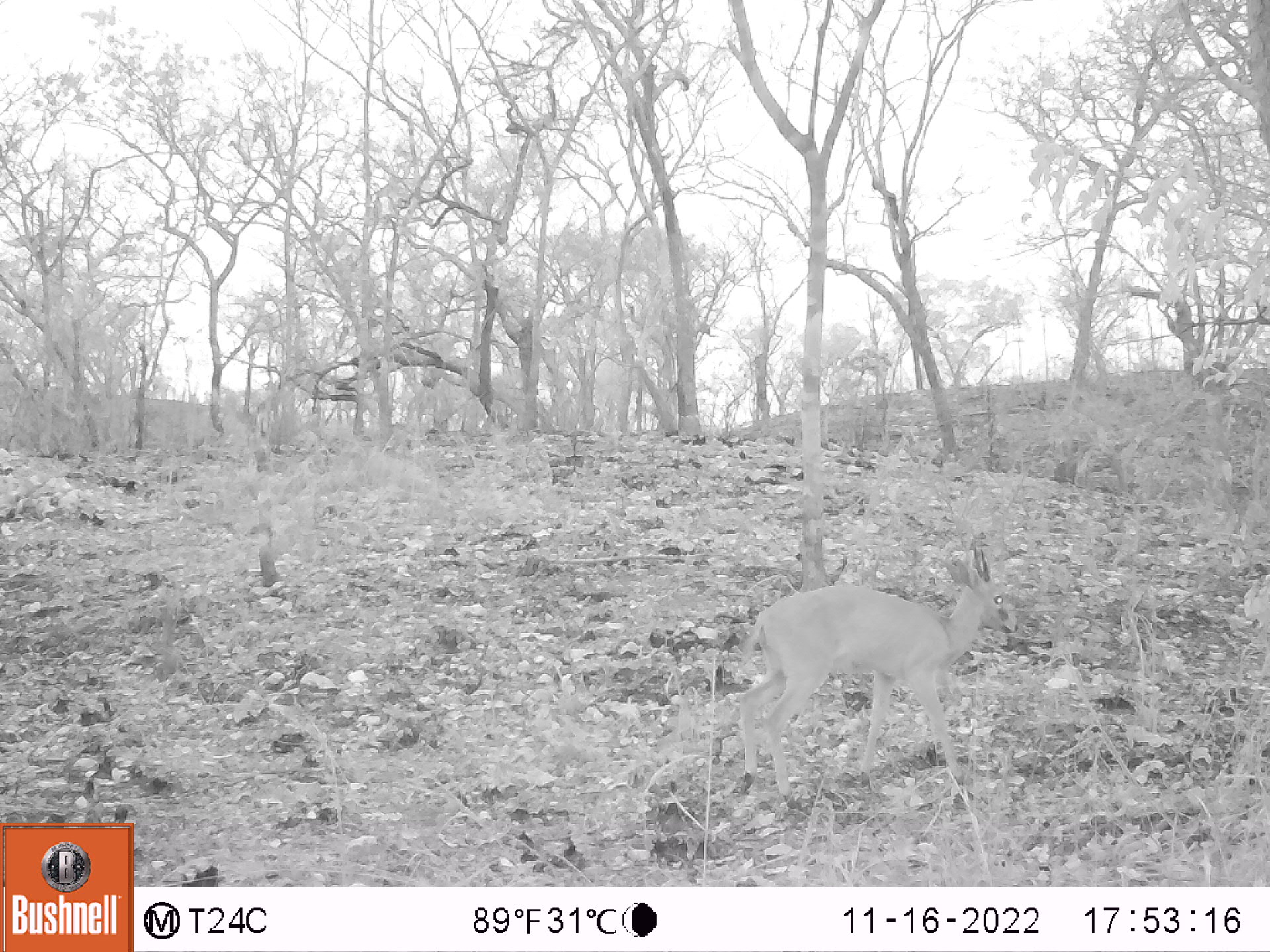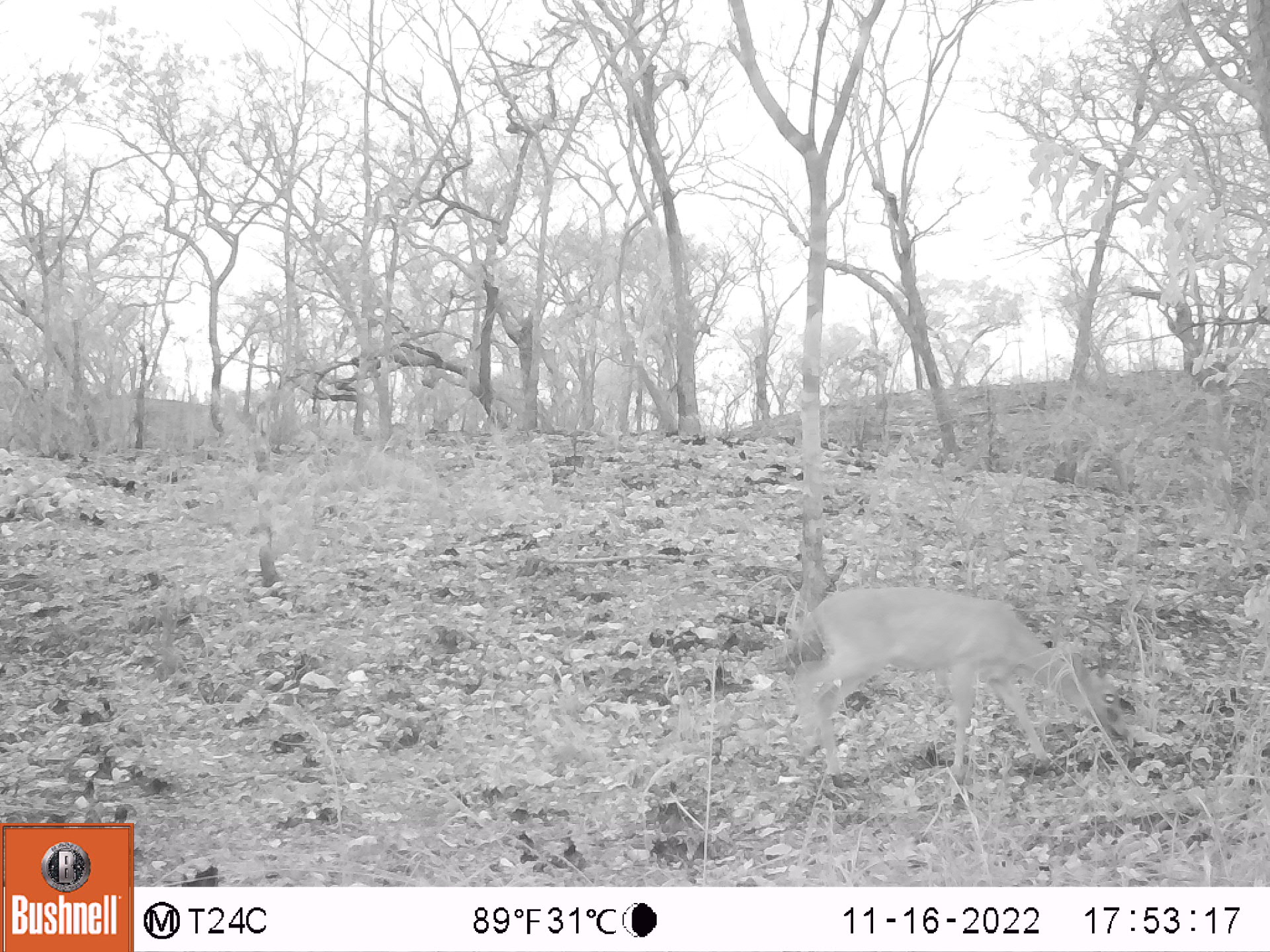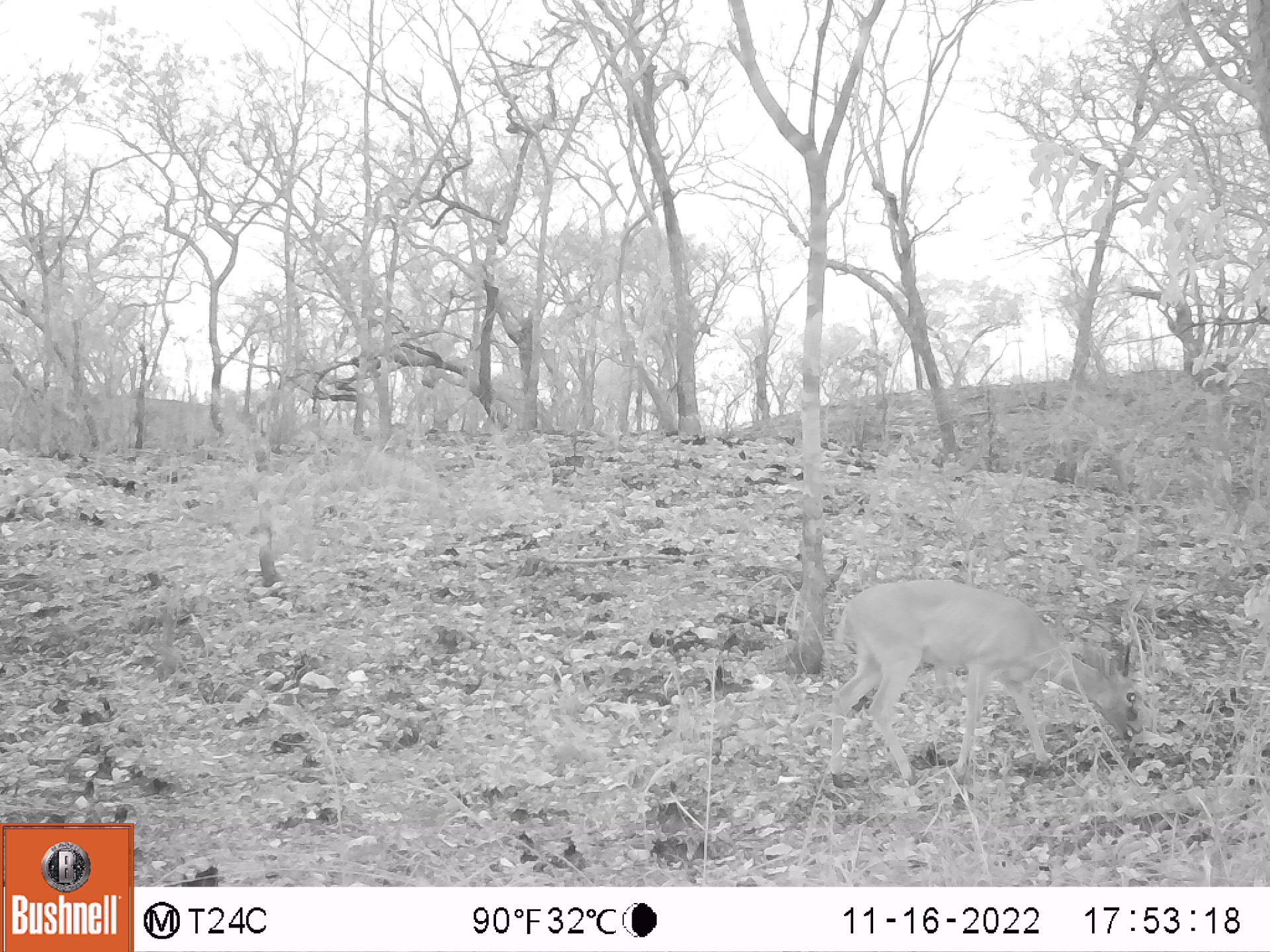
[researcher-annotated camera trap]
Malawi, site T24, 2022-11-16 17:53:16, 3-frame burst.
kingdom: Animalia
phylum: Chordata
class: Mammalia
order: Artiodactyla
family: Bovidae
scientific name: Antilopinae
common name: small antelope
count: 1